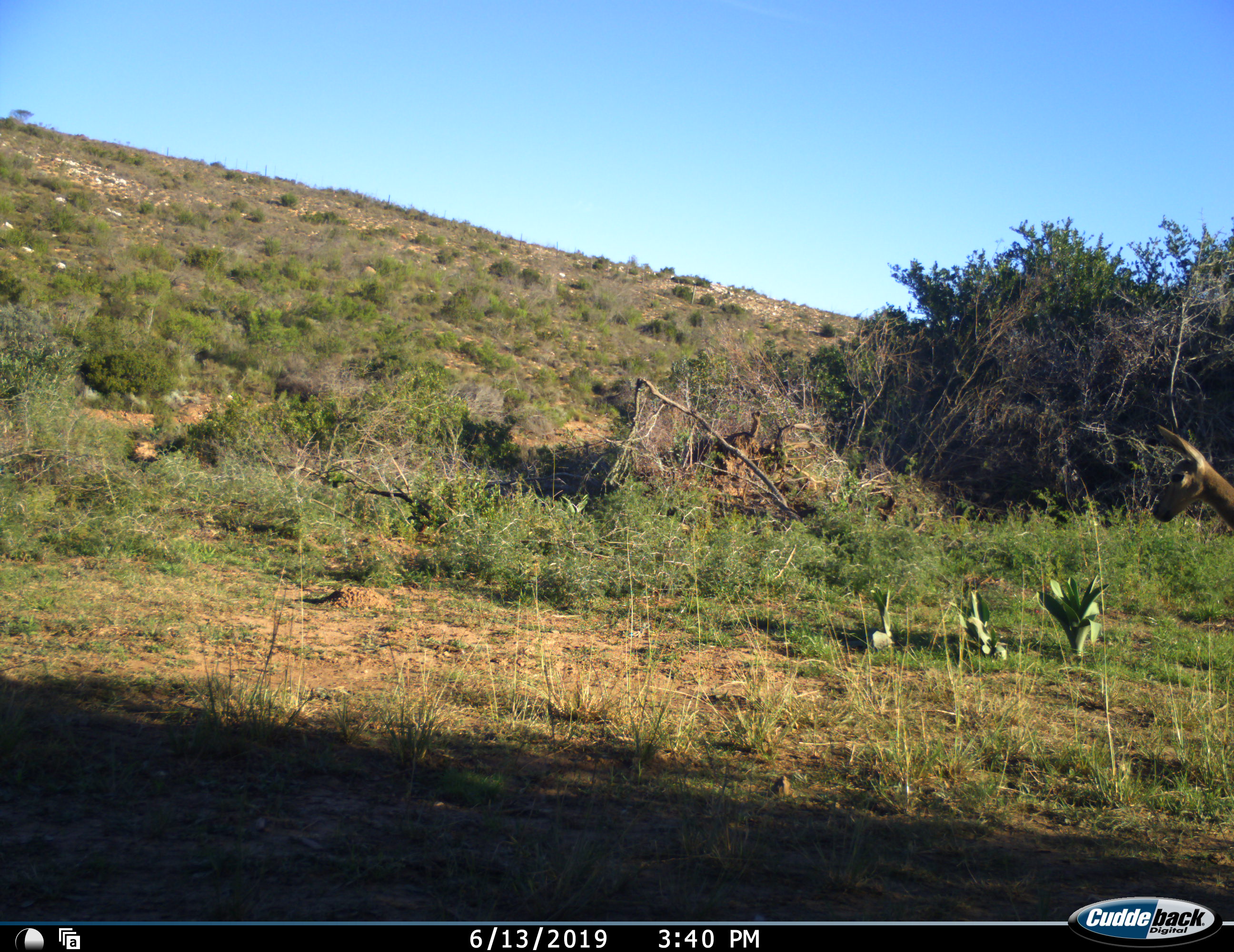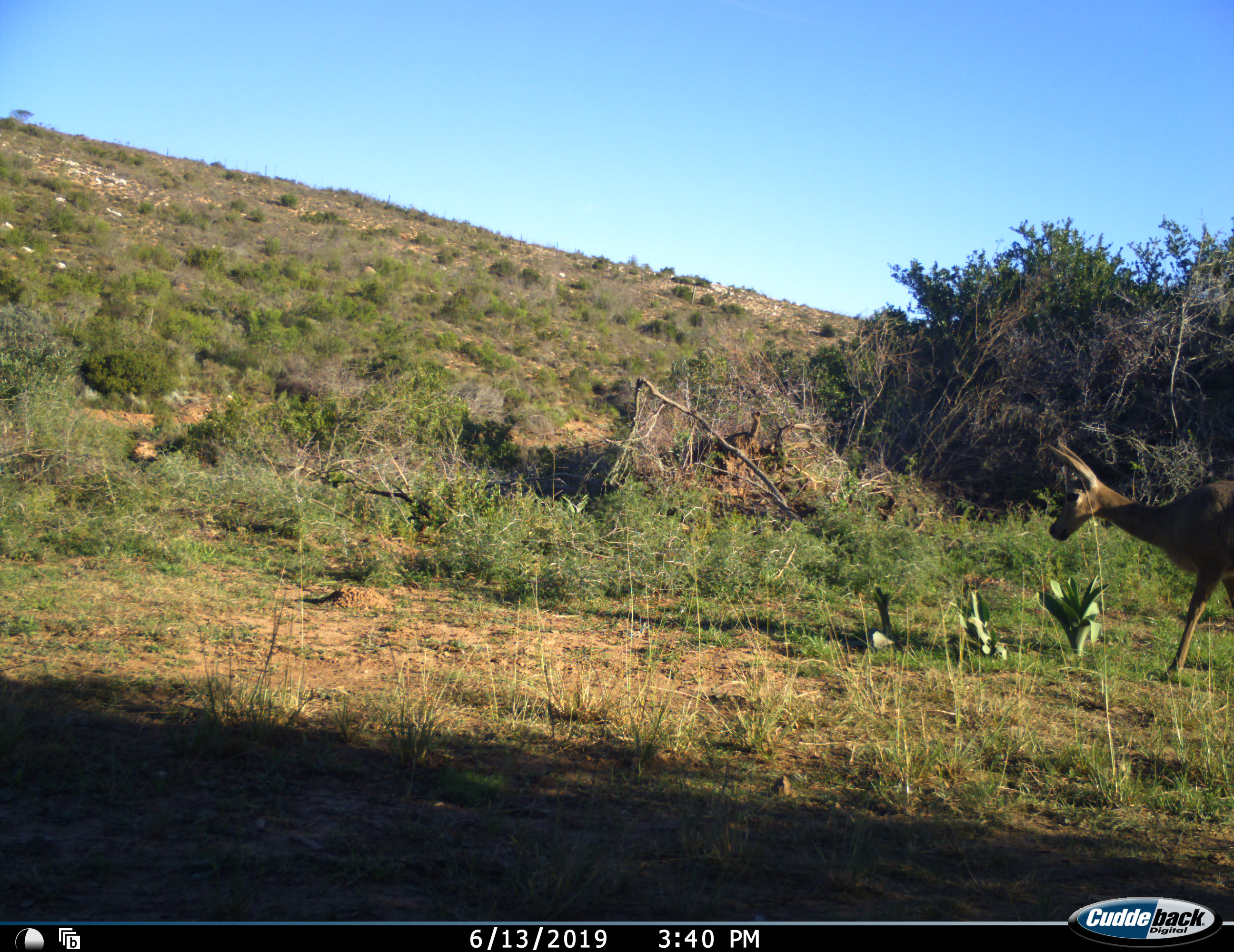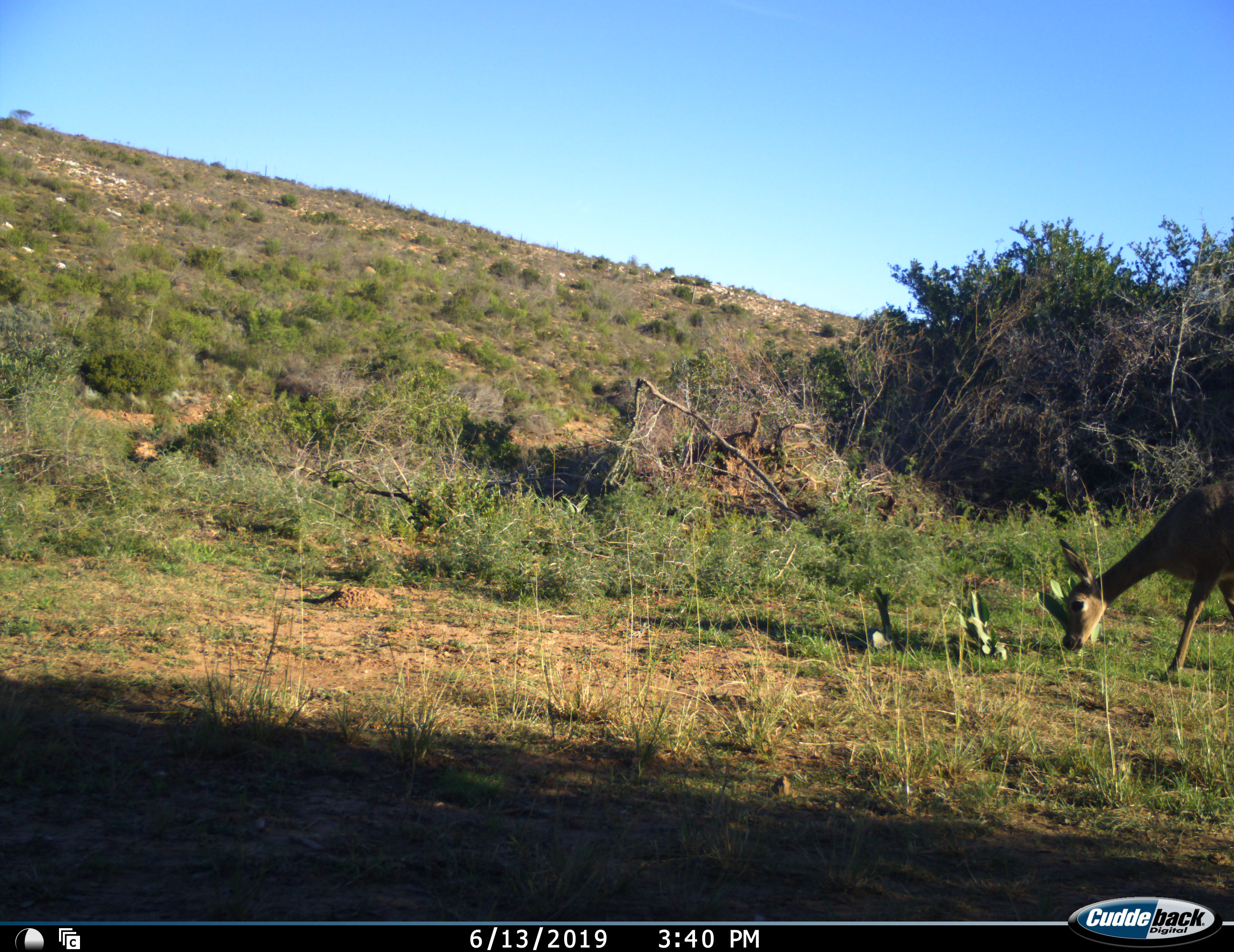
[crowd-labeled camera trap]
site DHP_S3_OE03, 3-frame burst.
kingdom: Animalia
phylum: Chordata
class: Mammalia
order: Artiodactyla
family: Bovidae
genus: Pelea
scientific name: Pelea capreolus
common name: grey rhebok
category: rhebokgrey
Rhebokgrey (grey rhebok) (Pelea capreolus), count 1. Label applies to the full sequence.